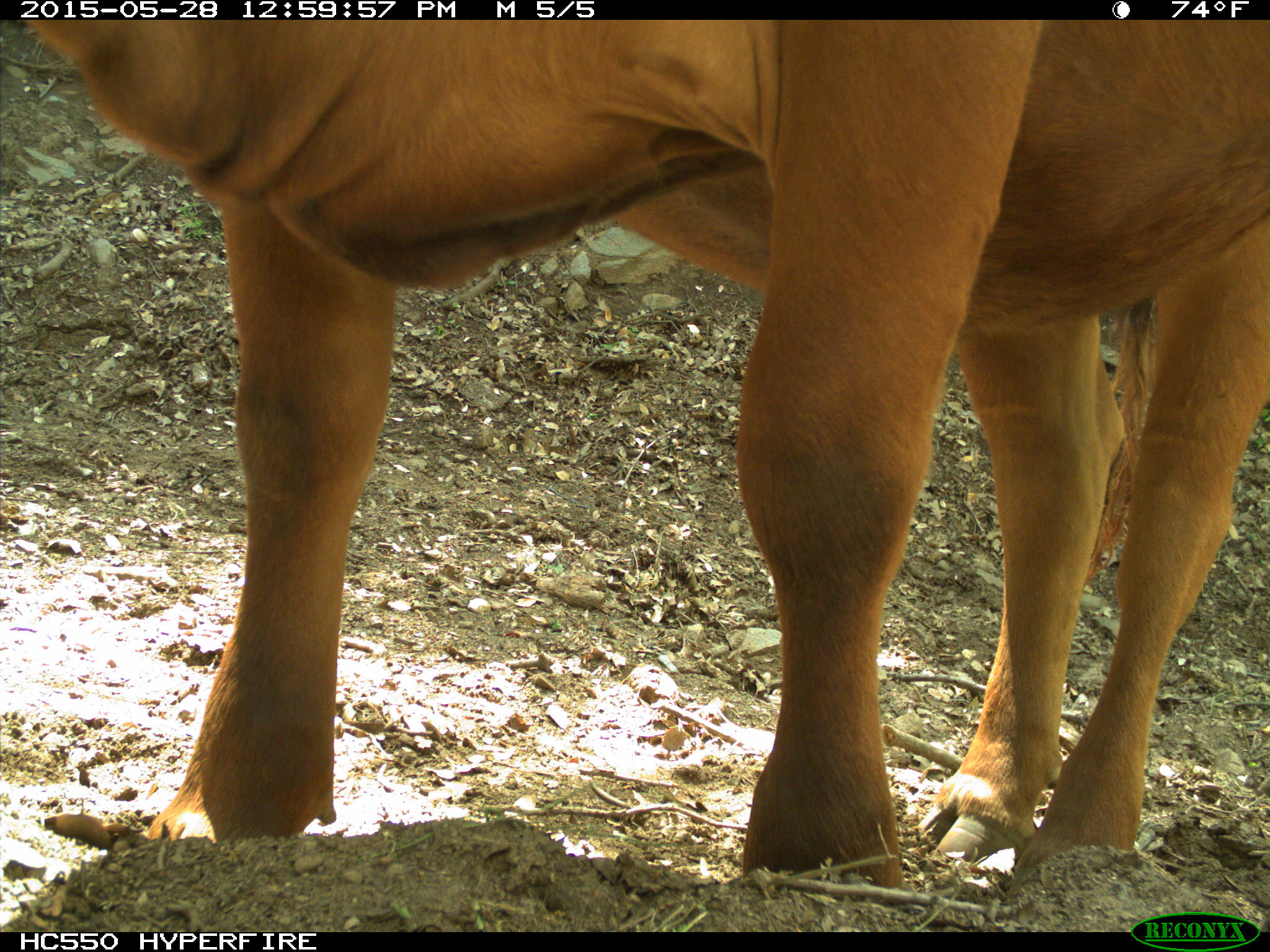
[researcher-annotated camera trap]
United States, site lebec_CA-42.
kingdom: Animalia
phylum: Chordata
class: Mammalia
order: Artiodactyla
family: Bovidae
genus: Bos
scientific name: Bos taurus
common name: domestic cow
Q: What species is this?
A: Bos taurus (domestic cow).